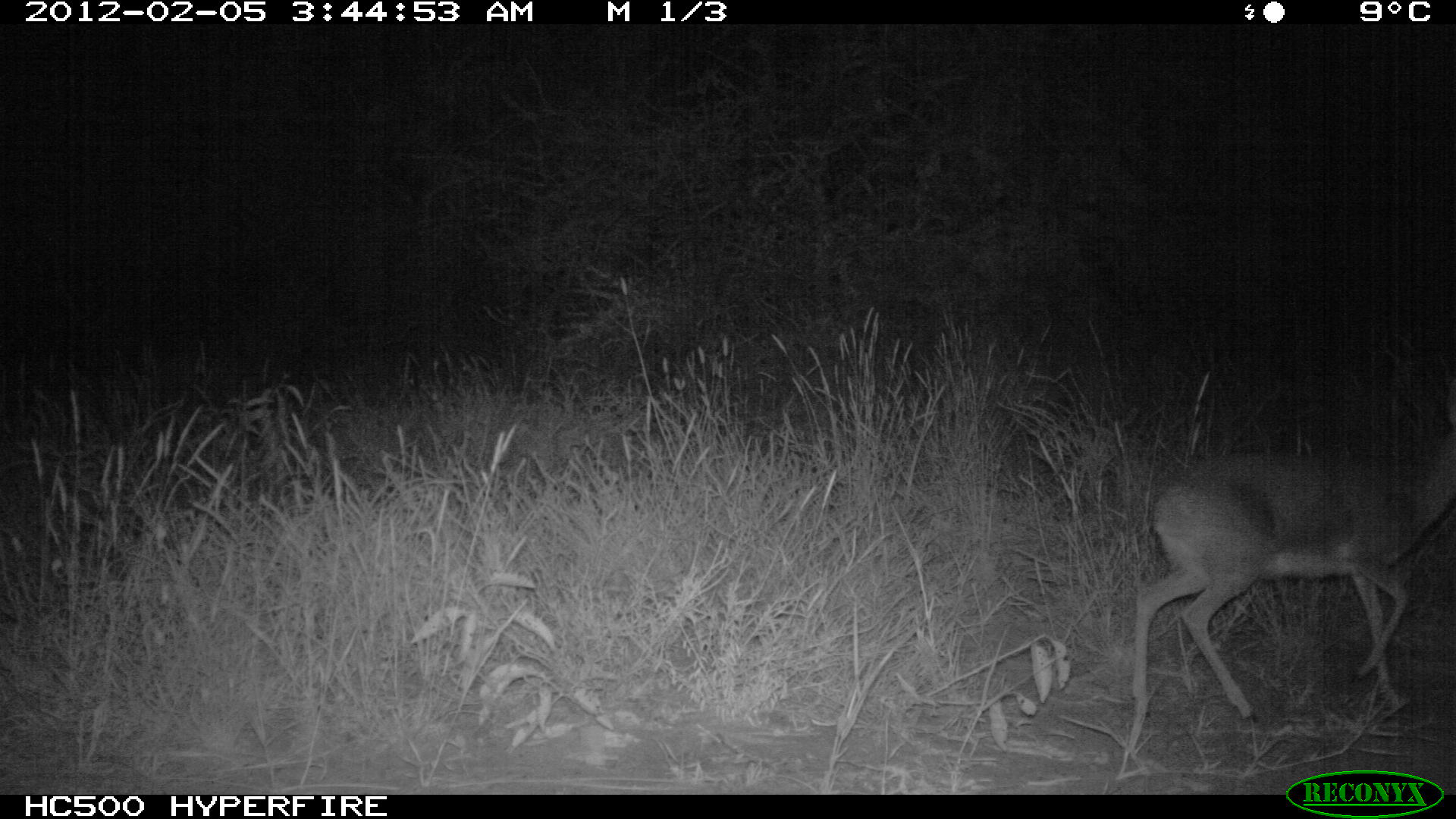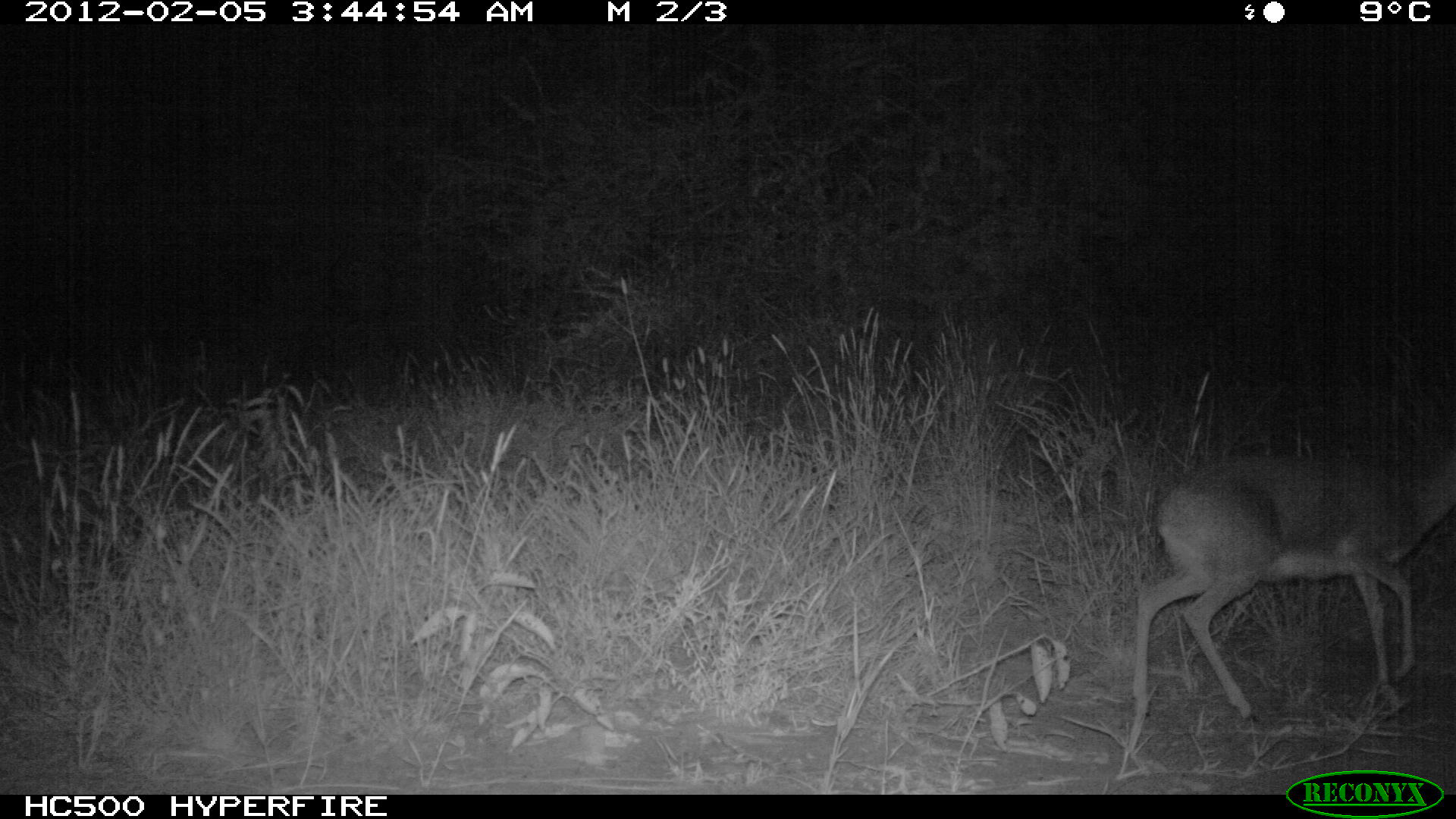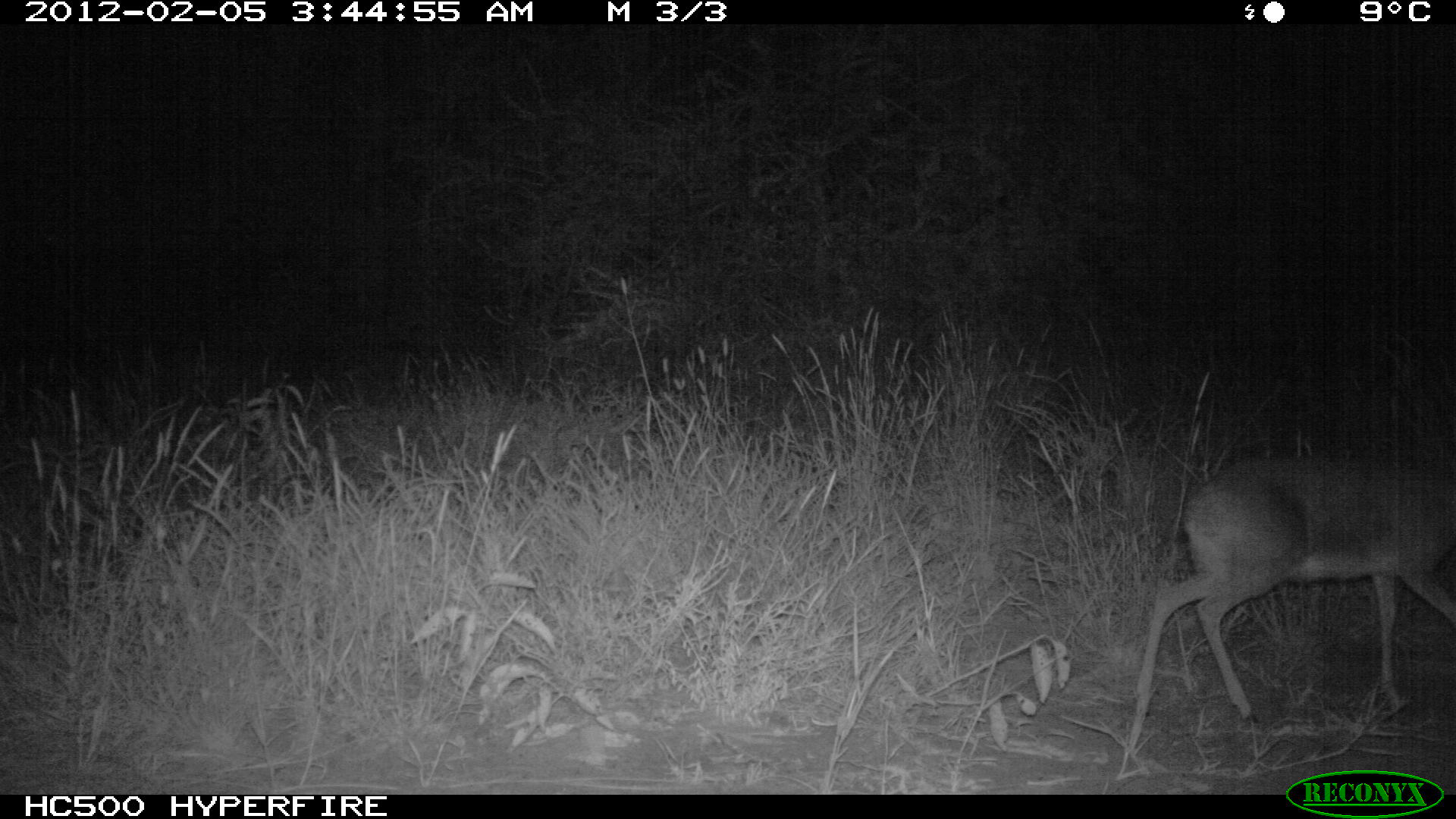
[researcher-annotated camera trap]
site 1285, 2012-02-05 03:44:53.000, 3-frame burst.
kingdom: Animalia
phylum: Chordata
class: Mammalia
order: Artiodactyla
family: Bovidae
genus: Madoqua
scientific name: Madoqua guentheri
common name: günther's dik-dik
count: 1